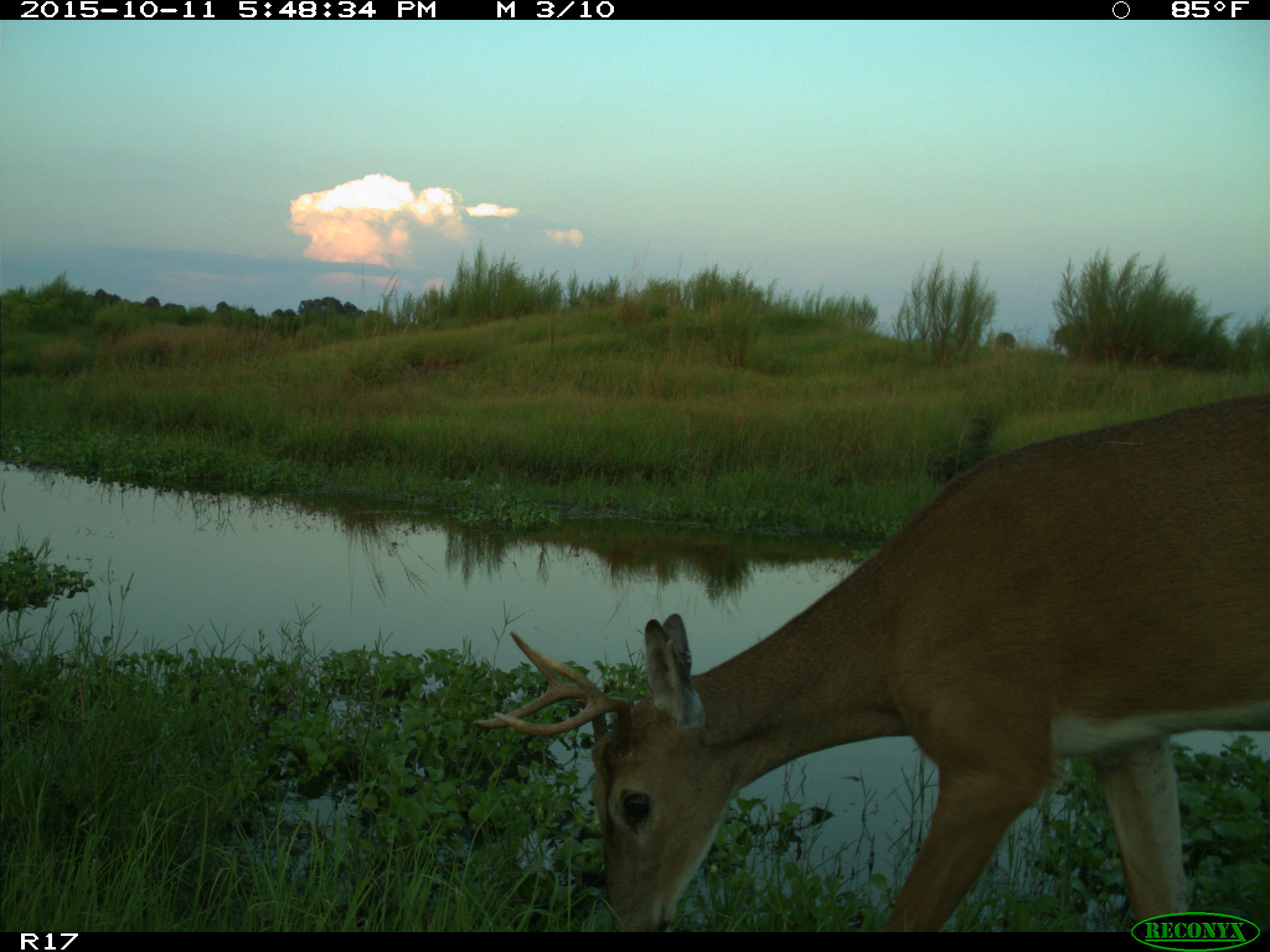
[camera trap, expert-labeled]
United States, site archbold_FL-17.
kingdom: Animalia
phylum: Chordata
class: Mammalia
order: Artiodactyla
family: Cervidae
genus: Odocoileus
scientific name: Odocoileus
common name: deer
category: unidentified deer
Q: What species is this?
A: Unidentified deer (deer) (Odocoileus).